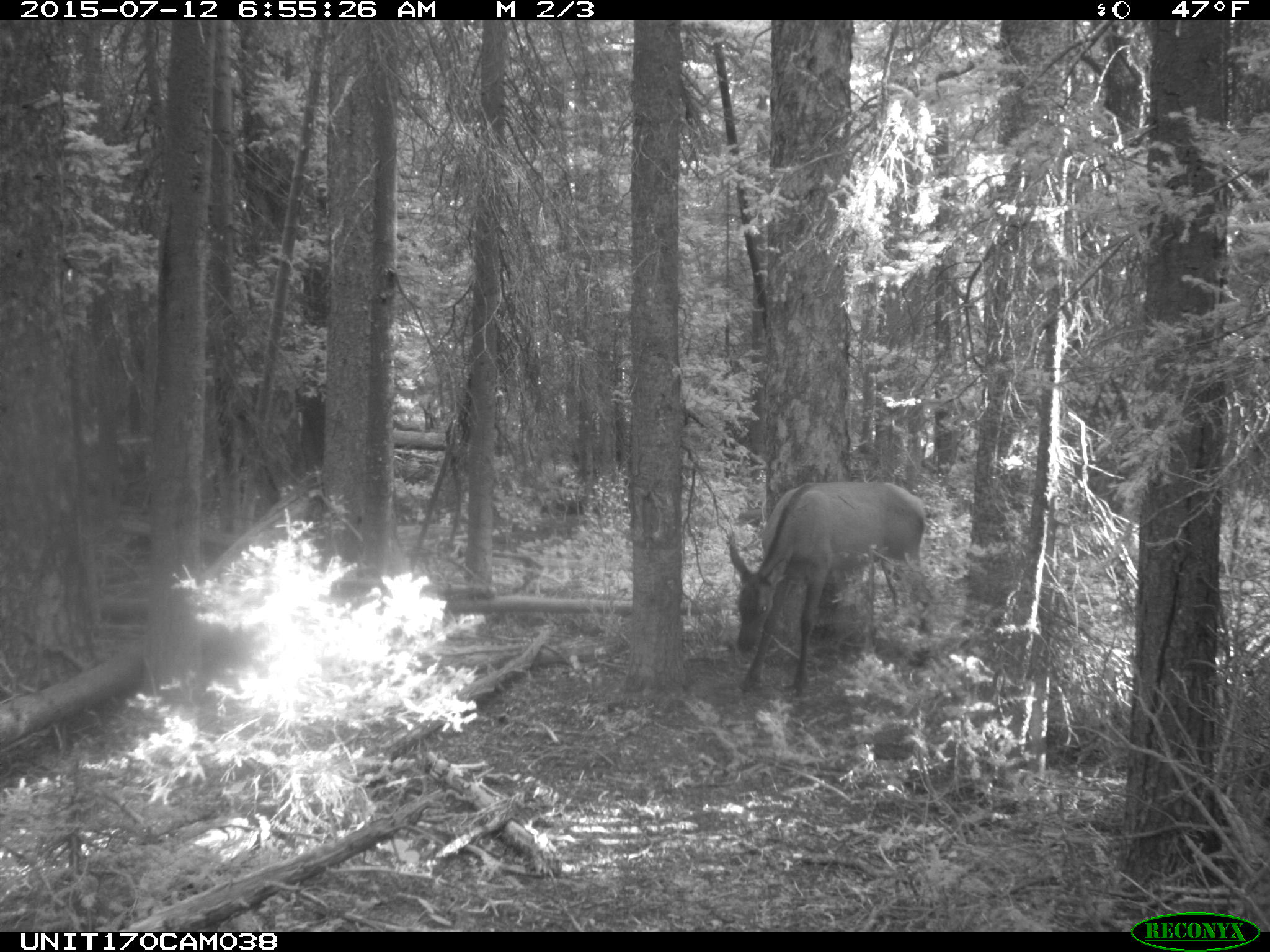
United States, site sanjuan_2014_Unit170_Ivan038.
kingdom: Animalia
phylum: Chordata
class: Mammalia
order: Artiodactyla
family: Cervidae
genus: Cervus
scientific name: Cervus elaphus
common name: red deer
Cervus elaphus (red deer).